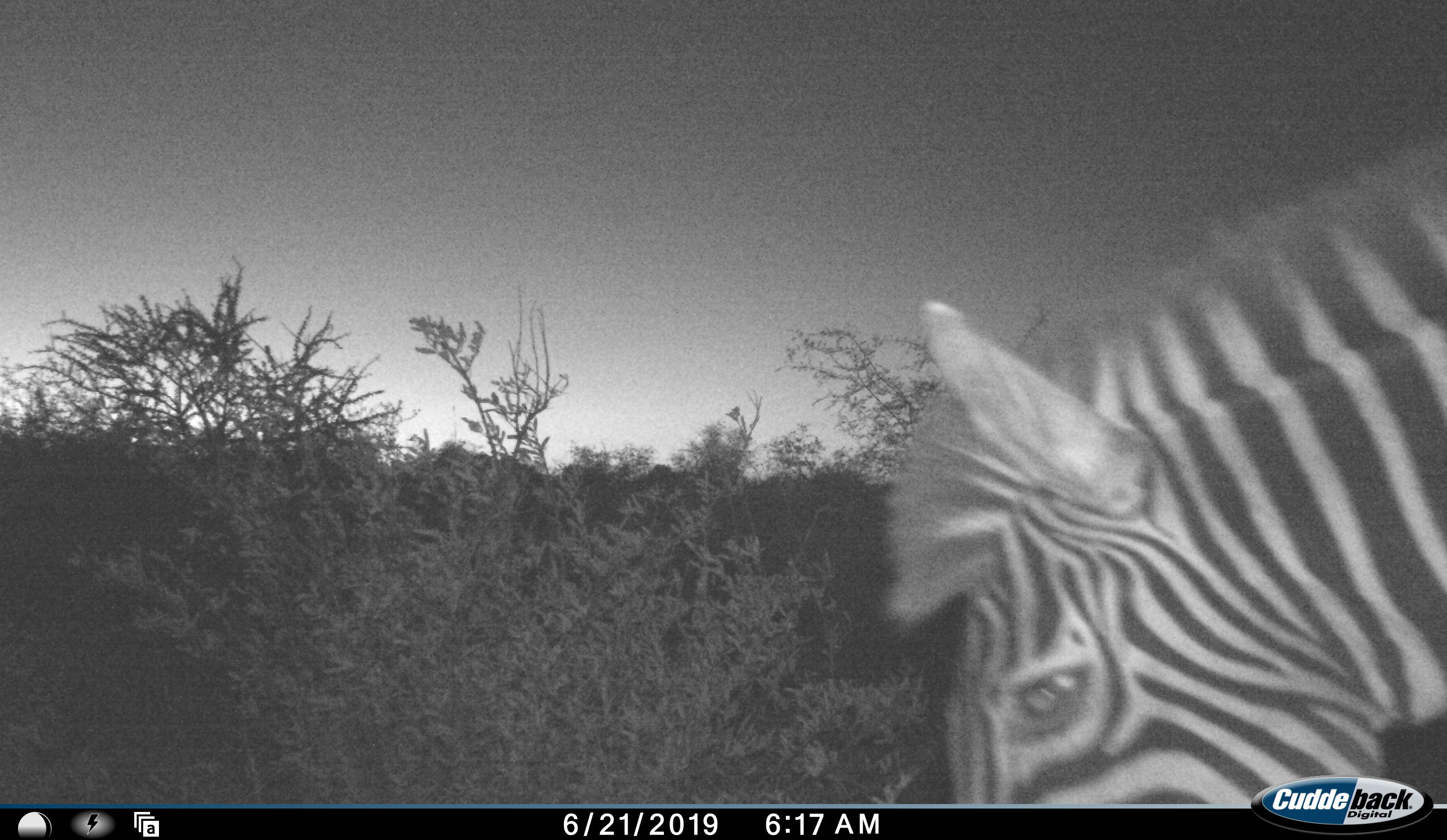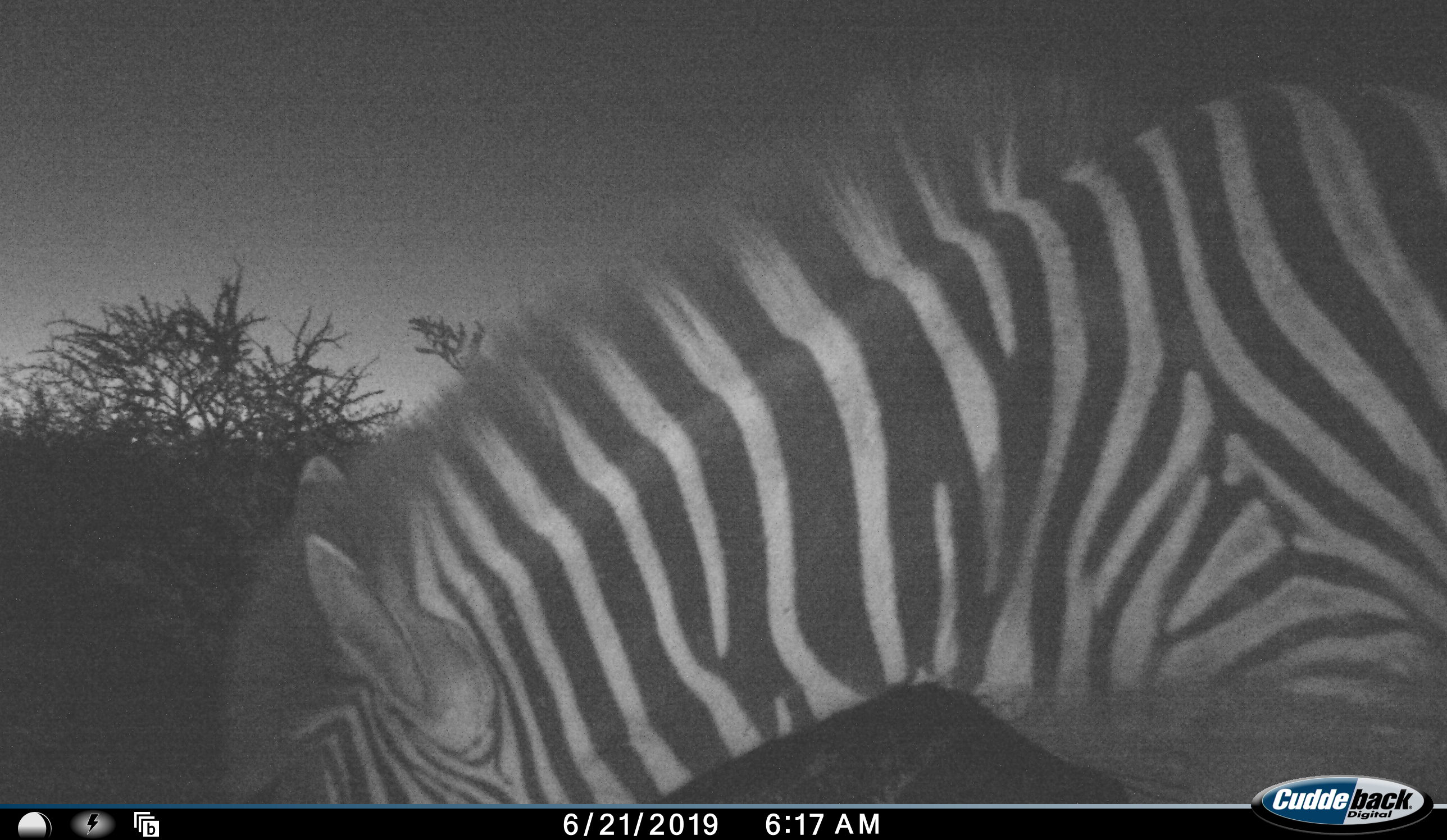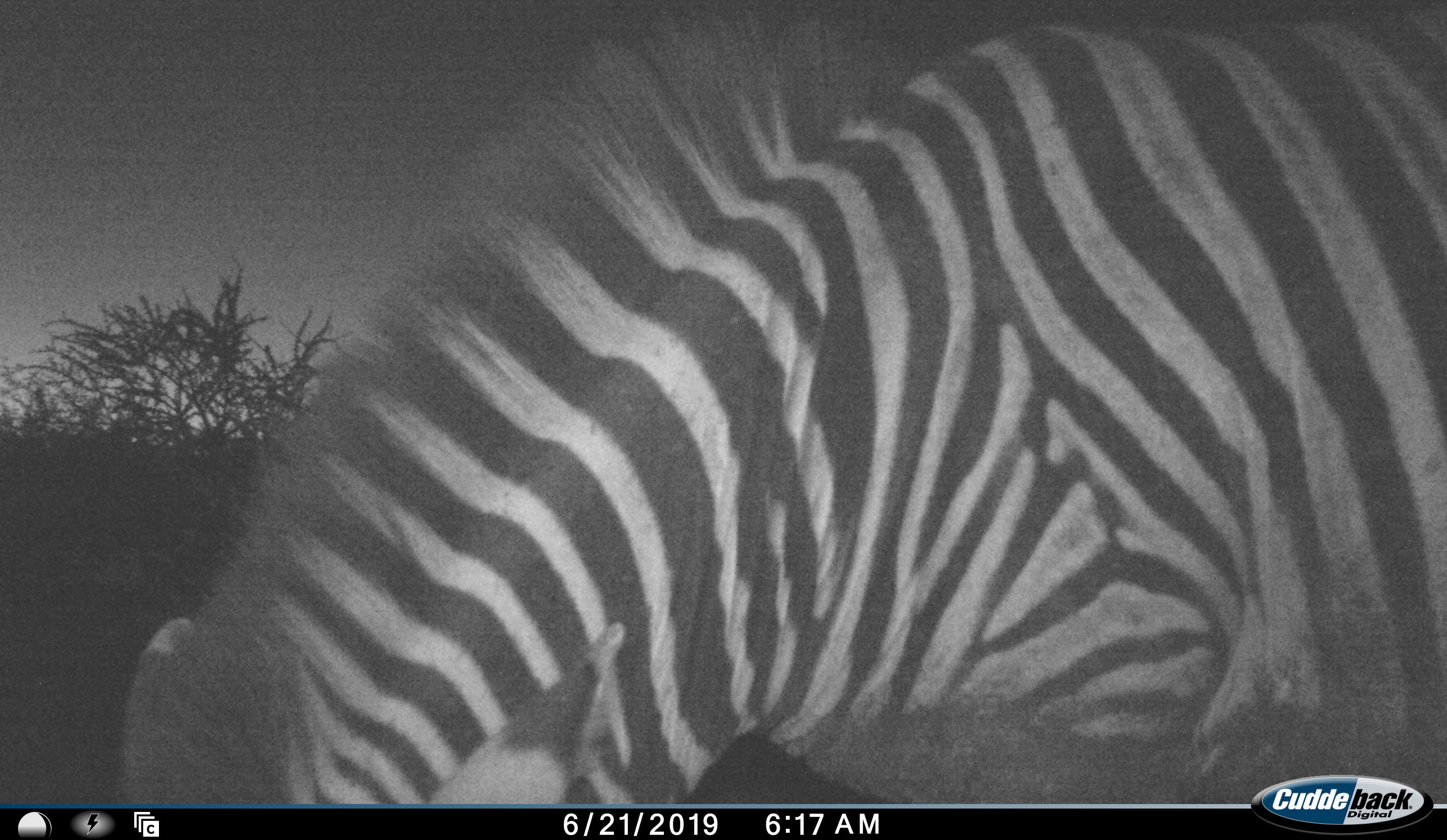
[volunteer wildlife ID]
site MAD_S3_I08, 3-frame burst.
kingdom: Animalia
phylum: Chordata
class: Mammalia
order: Perissodactyla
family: Equidae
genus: Equus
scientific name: Equus quagga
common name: plains zebra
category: zebraplains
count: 1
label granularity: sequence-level